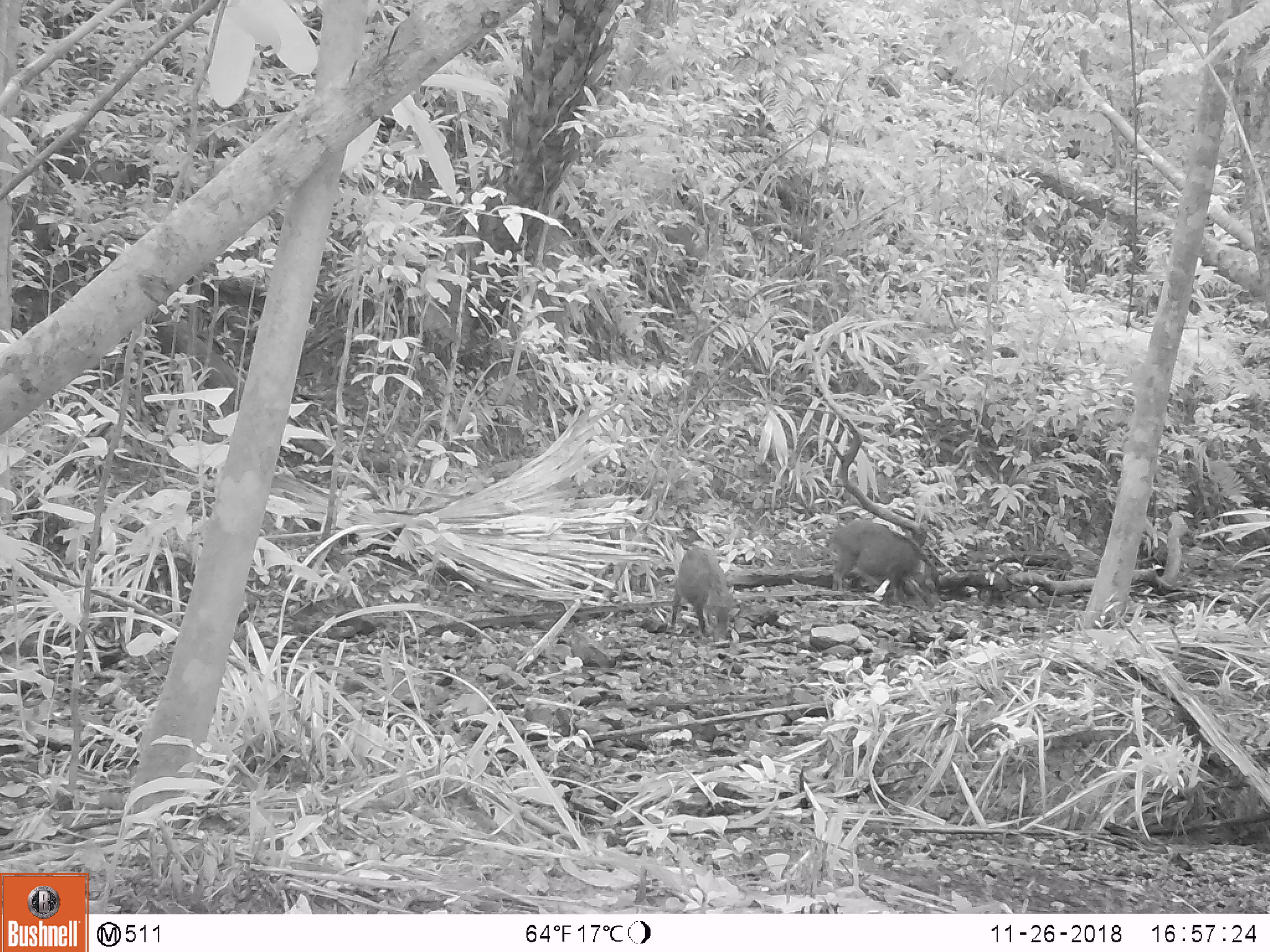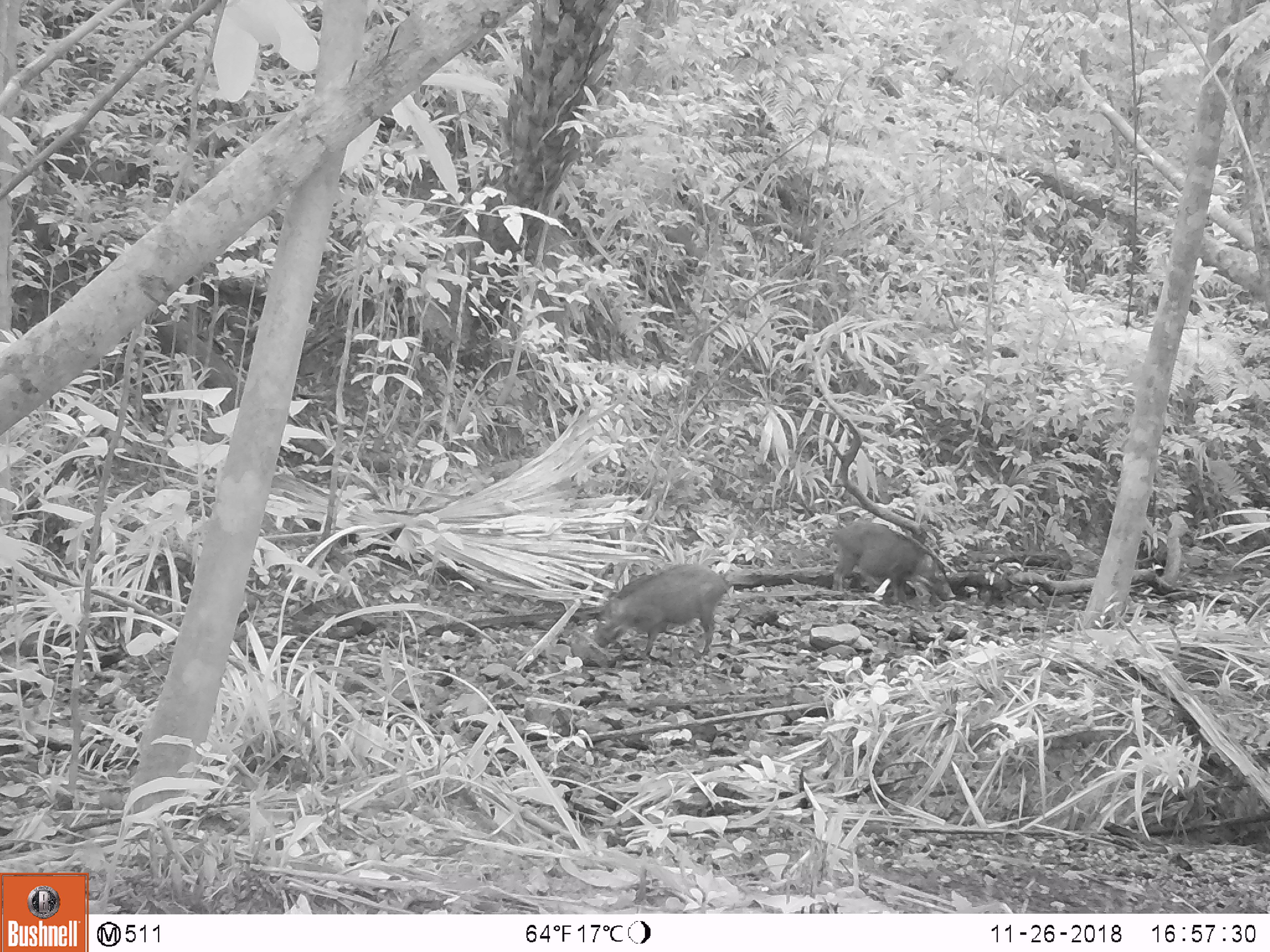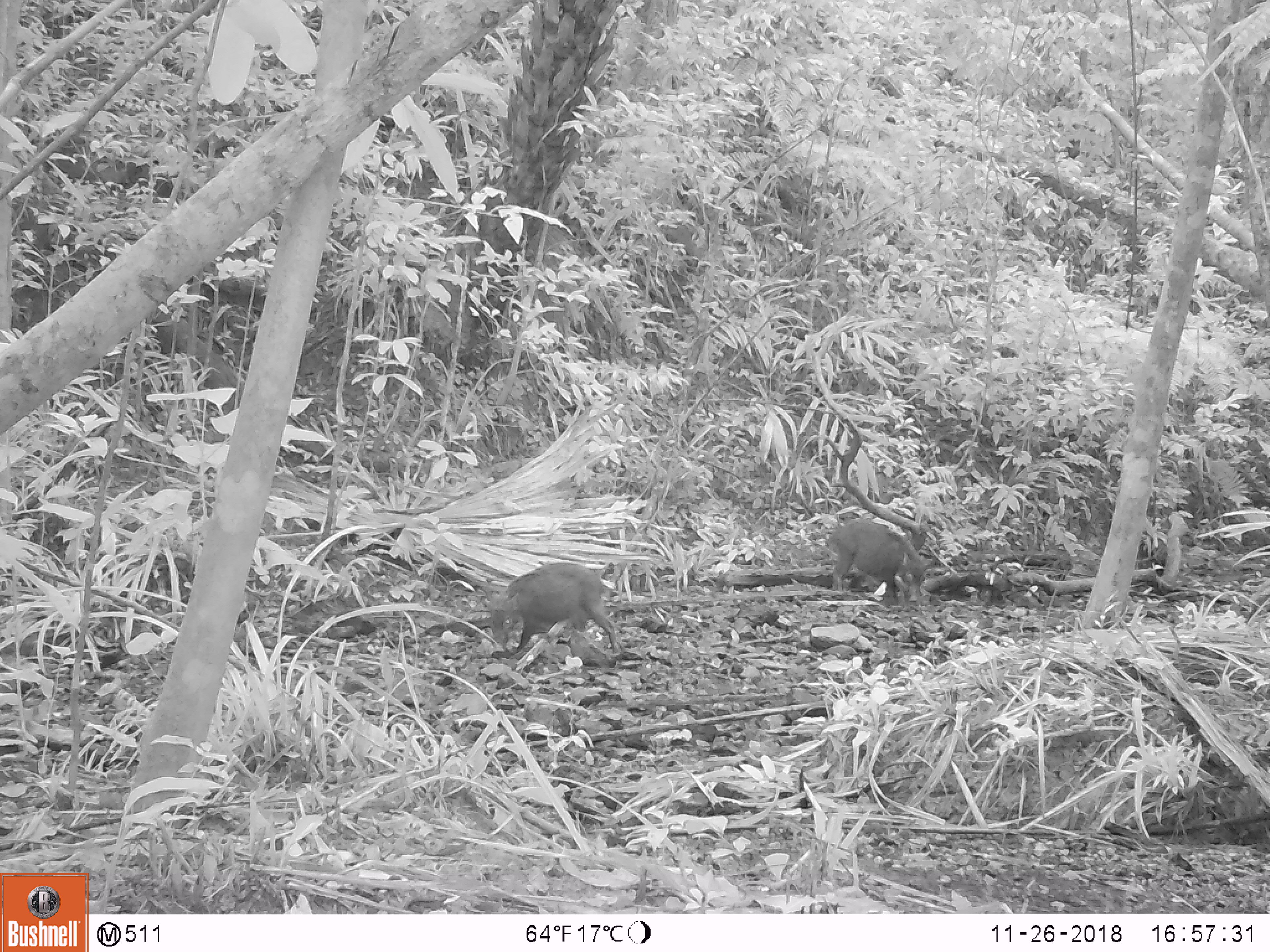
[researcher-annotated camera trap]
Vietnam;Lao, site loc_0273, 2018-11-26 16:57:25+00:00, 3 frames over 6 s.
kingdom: Animalia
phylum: Chordata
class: Mammalia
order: Artiodactyla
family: Suidae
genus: Sus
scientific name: Sus scrofa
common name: eurasian wild pig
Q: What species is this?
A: Eurasian wild pig (Sus scrofa).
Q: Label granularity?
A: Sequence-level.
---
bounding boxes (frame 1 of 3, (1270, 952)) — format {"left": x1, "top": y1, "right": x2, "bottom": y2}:
eurasian wild pig: {"left": 824, "top": 518, "right": 934, "bottom": 604}; {"left": 669, "top": 544, "right": 735, "bottom": 641}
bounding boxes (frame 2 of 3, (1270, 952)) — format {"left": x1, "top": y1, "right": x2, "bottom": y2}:
eurasian wild pig: {"left": 590, "top": 562, "right": 732, "bottom": 661}; {"left": 827, "top": 520, "right": 954, "bottom": 605}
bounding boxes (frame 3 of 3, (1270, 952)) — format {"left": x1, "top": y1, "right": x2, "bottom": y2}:
eurasian wild pig: {"left": 485, "top": 561, "right": 621, "bottom": 655}; {"left": 825, "top": 518, "right": 933, "bottom": 606}